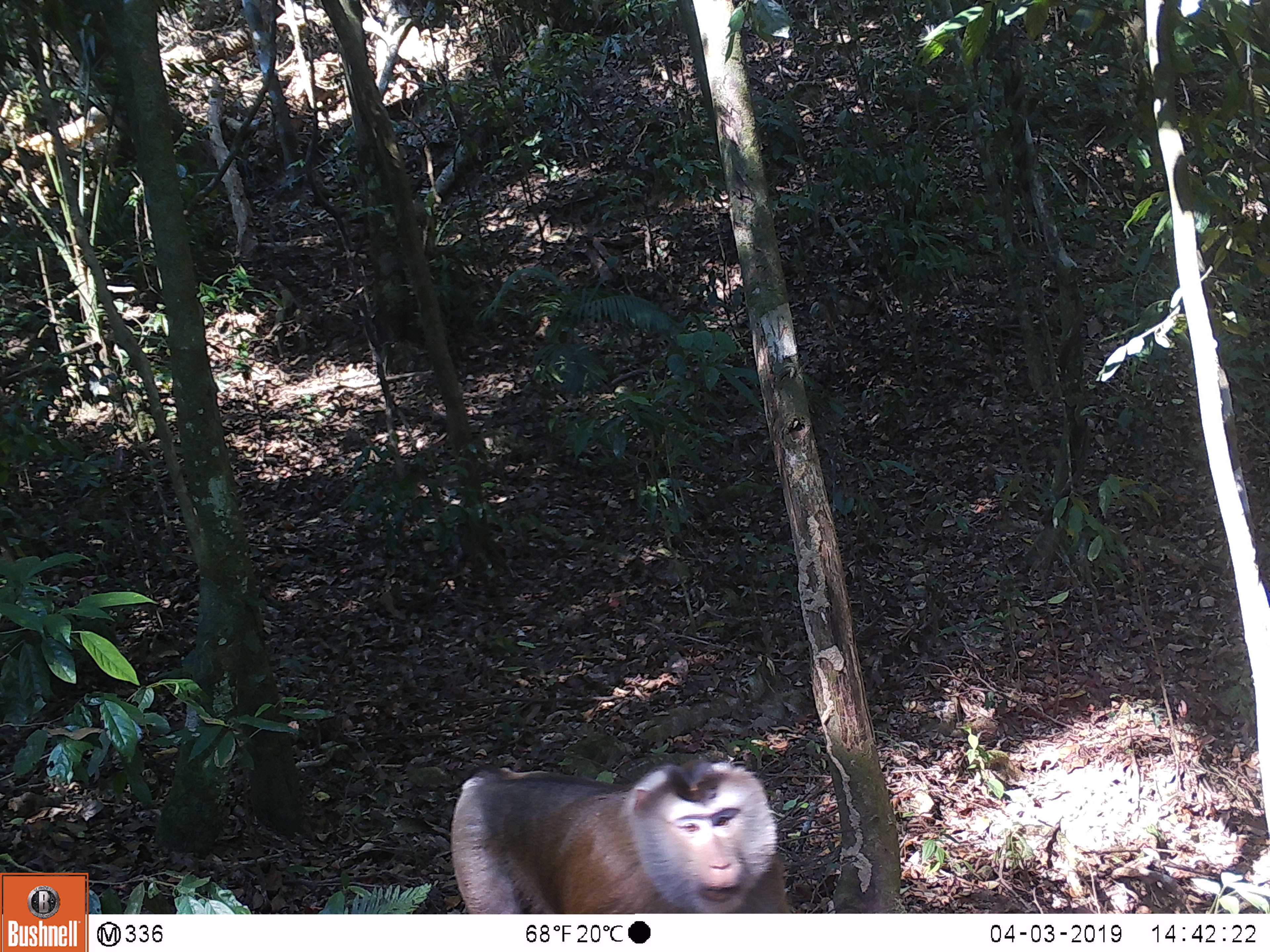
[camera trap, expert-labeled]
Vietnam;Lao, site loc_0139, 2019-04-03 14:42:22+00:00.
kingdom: Animalia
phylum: Chordata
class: Mammalia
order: Primates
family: Cercopithecidae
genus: Macaca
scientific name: Macaca nemestrina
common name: pig-tailed macaque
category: pig tailed macaque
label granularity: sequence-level